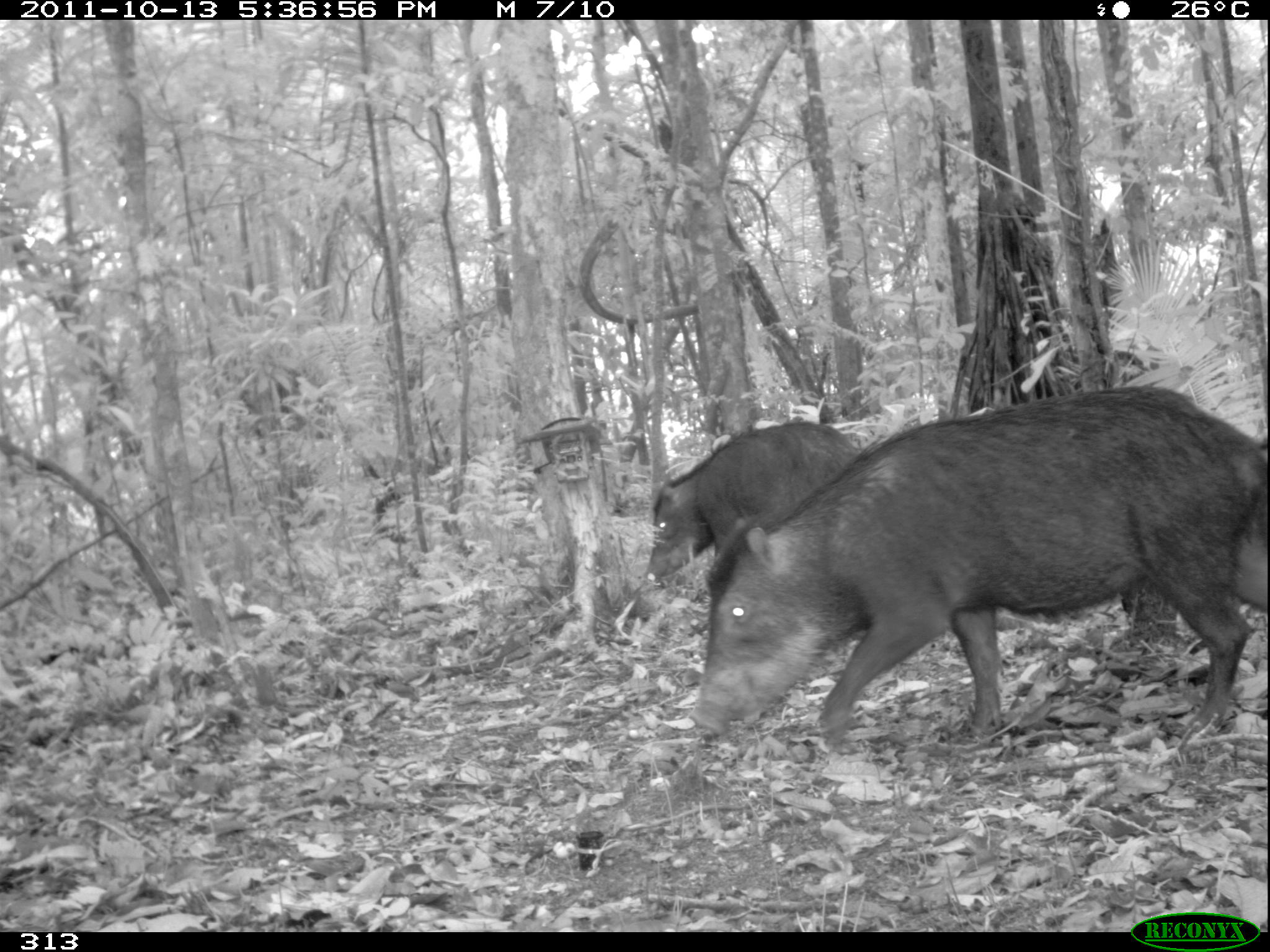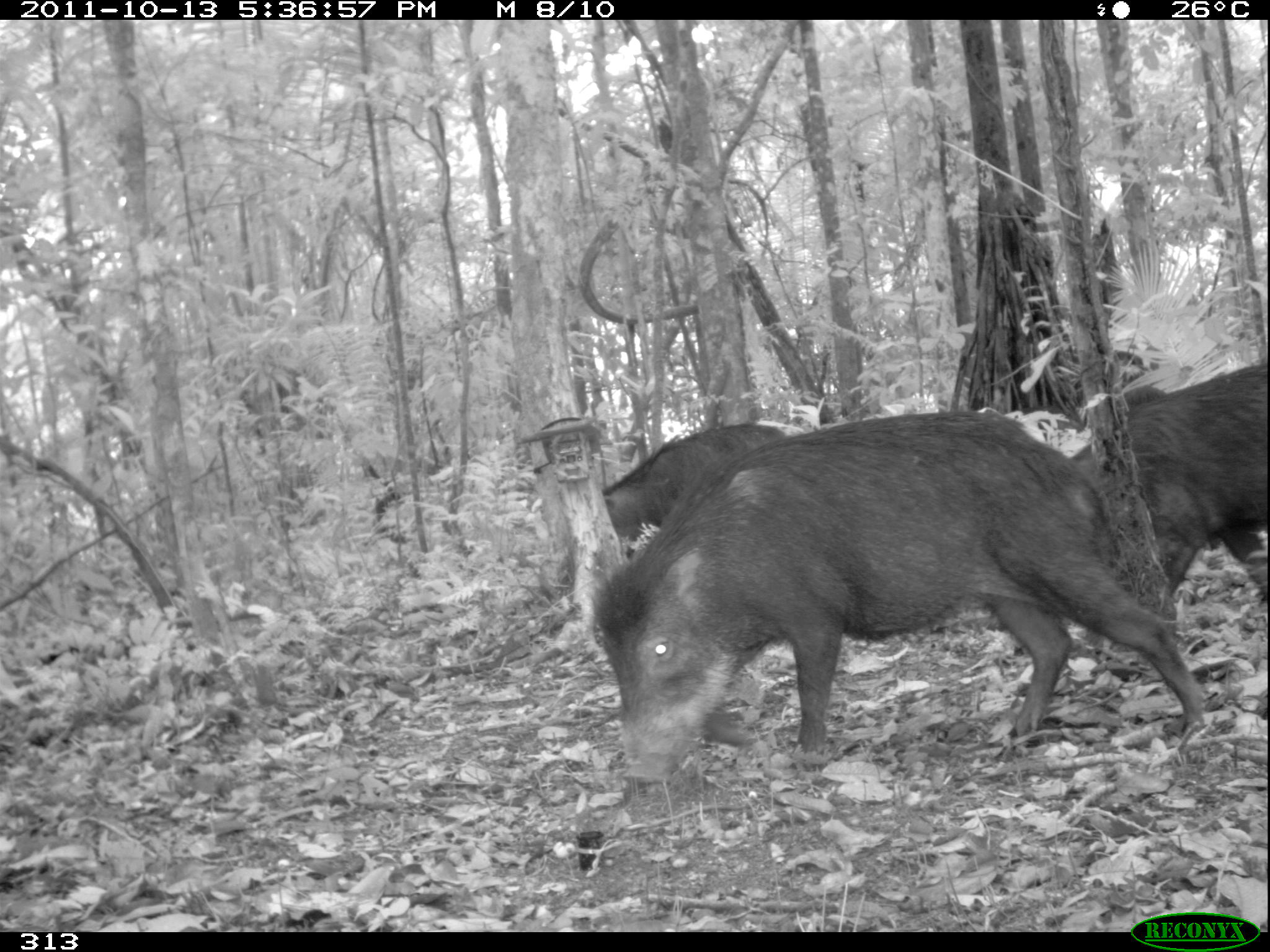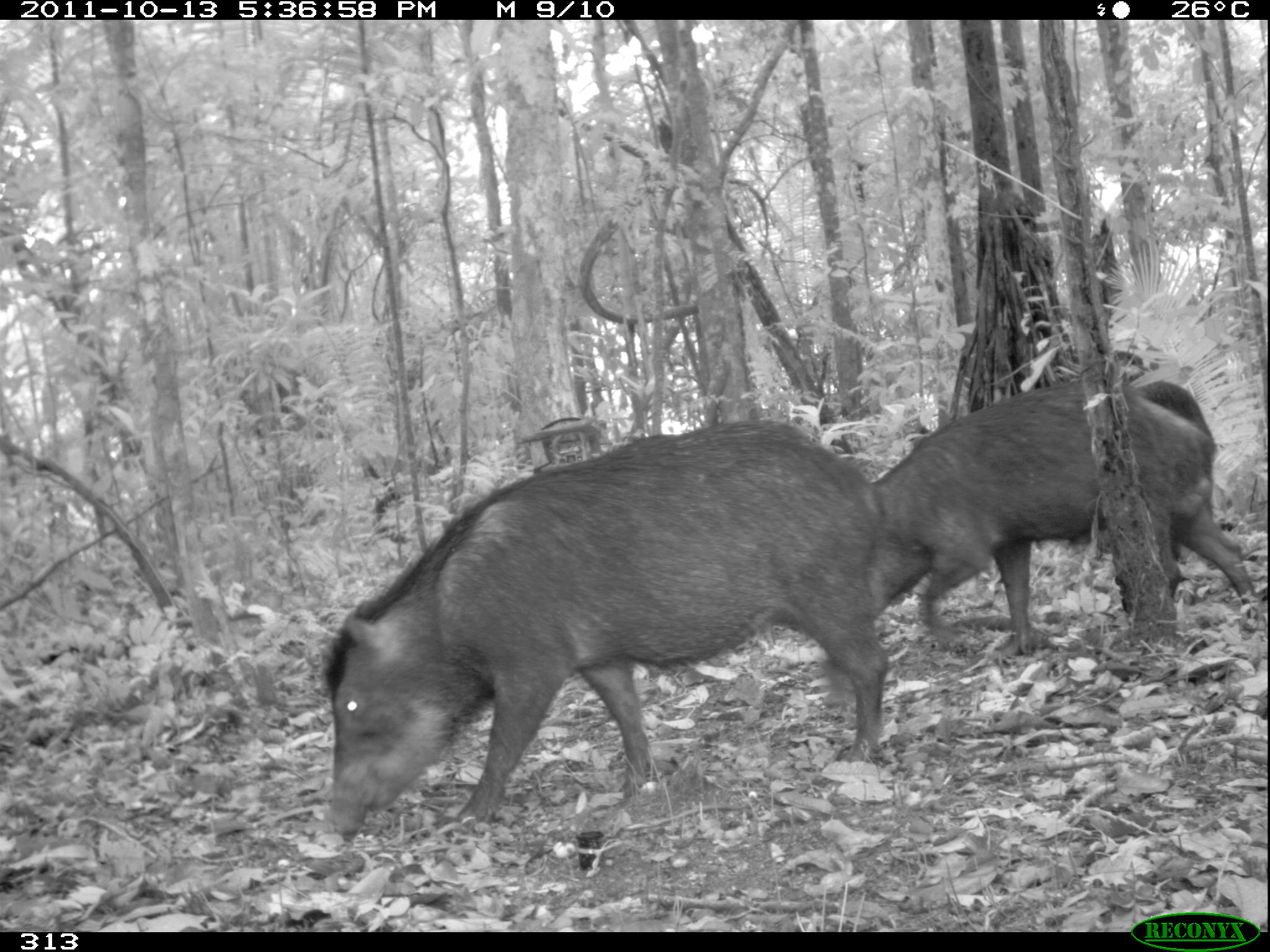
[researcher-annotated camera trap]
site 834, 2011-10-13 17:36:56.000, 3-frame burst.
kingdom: Animalia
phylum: Chordata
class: Mammalia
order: Artiodactyla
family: Tayassuidae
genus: Tayassu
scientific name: Tayassu pecari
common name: white-lipped peccary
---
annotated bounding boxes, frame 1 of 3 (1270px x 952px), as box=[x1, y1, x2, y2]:
tayassu pecari: box=[689, 385, 1267, 744]; box=[645, 420, 861, 582]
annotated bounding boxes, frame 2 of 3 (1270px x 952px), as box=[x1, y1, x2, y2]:
tayassu pecari: box=[589, 409, 1211, 786]; box=[1069, 359, 1267, 611]; box=[602, 422, 791, 558]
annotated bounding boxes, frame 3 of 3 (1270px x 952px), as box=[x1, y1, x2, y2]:
tayassu pecari: box=[320, 415, 891, 833]; box=[868, 379, 1263, 656]